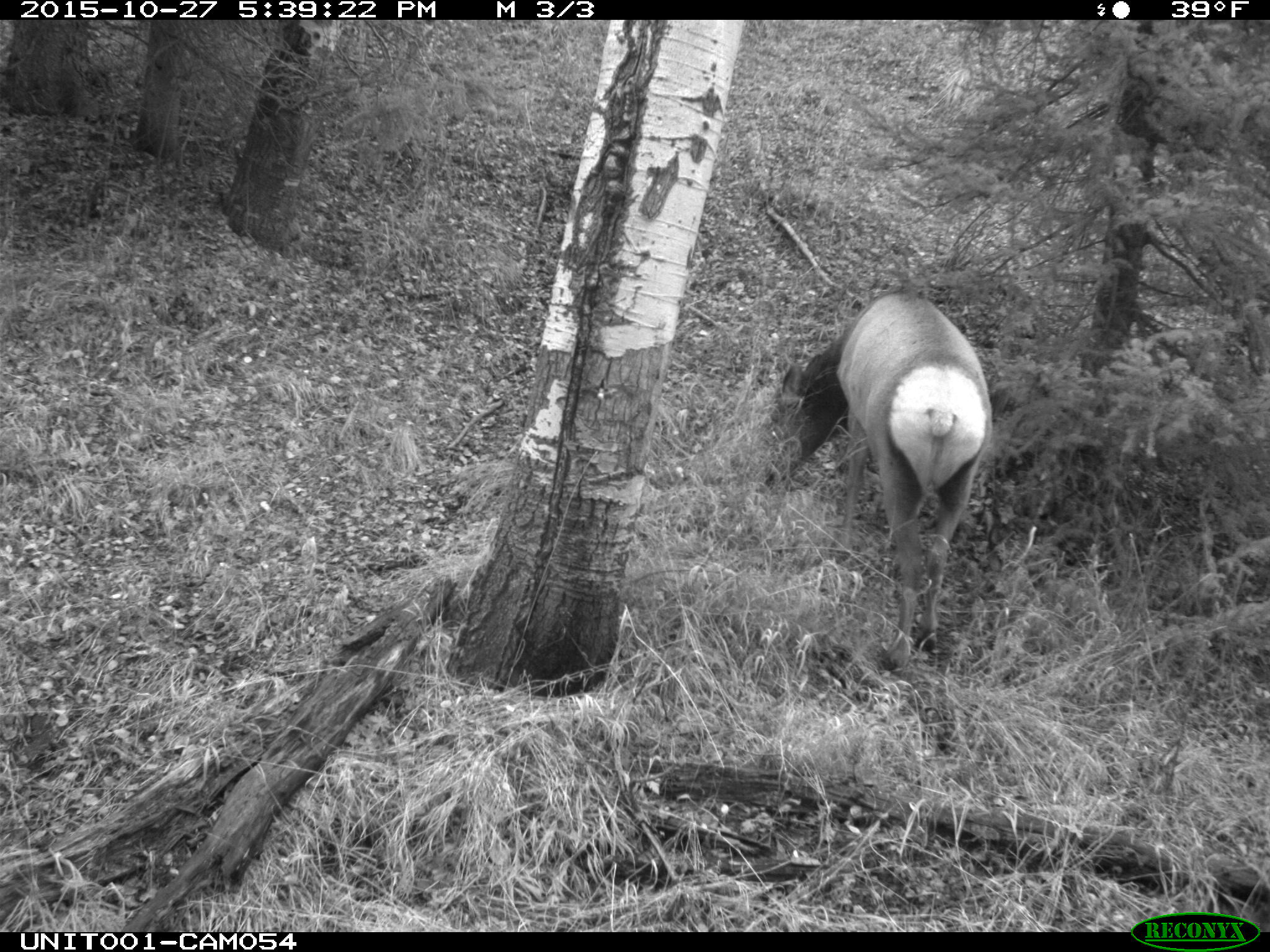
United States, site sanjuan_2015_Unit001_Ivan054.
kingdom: Animalia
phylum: Chordata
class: Mammalia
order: Artiodactyla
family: Cervidae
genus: Cervus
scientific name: Cervus elaphus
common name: red deer